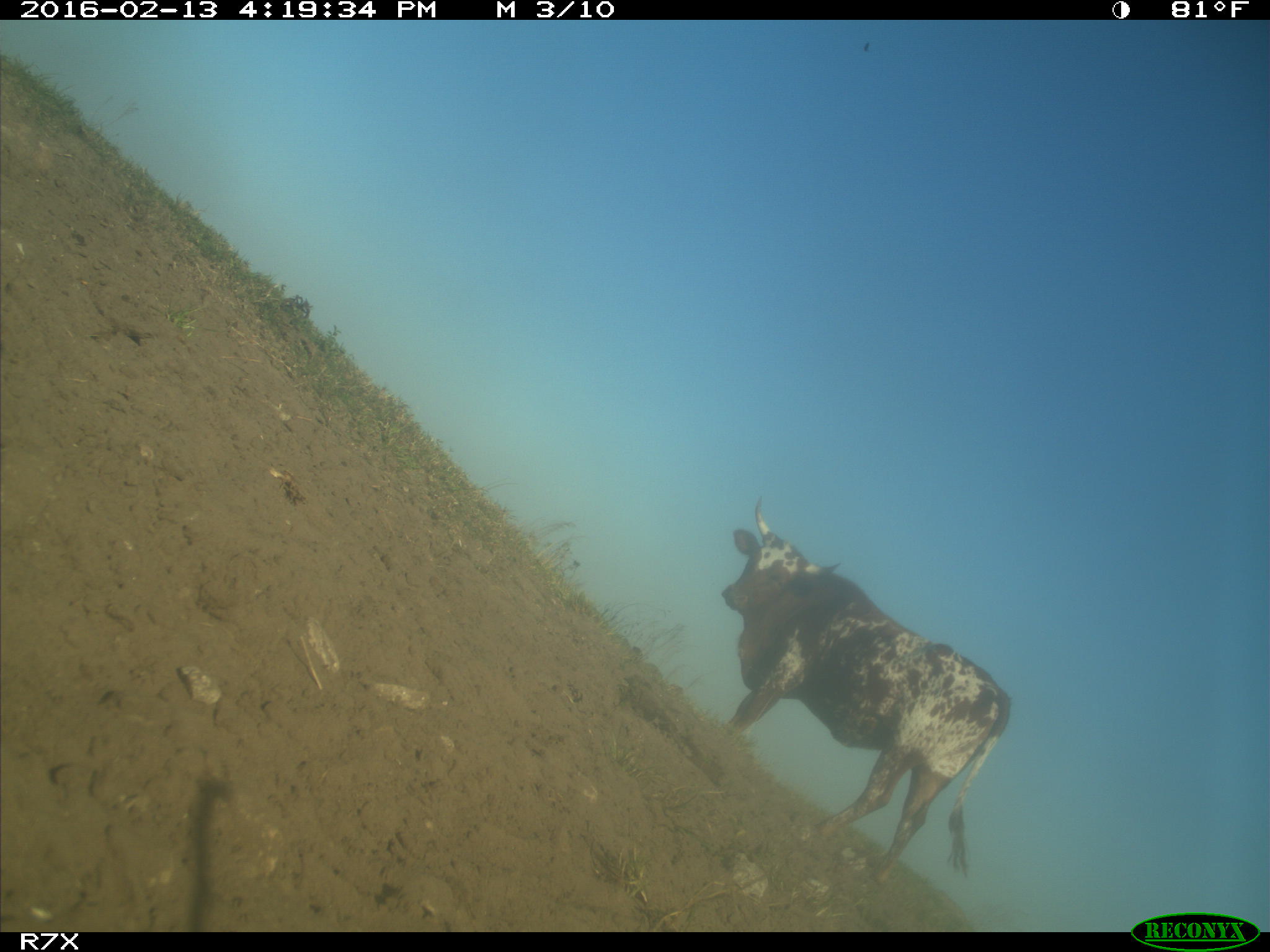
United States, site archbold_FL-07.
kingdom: Animalia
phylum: Chordata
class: Mammalia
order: Artiodactyla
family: Bovidae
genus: Bos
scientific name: Bos taurus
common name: domestic cow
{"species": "Bos taurus (domestic cow)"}